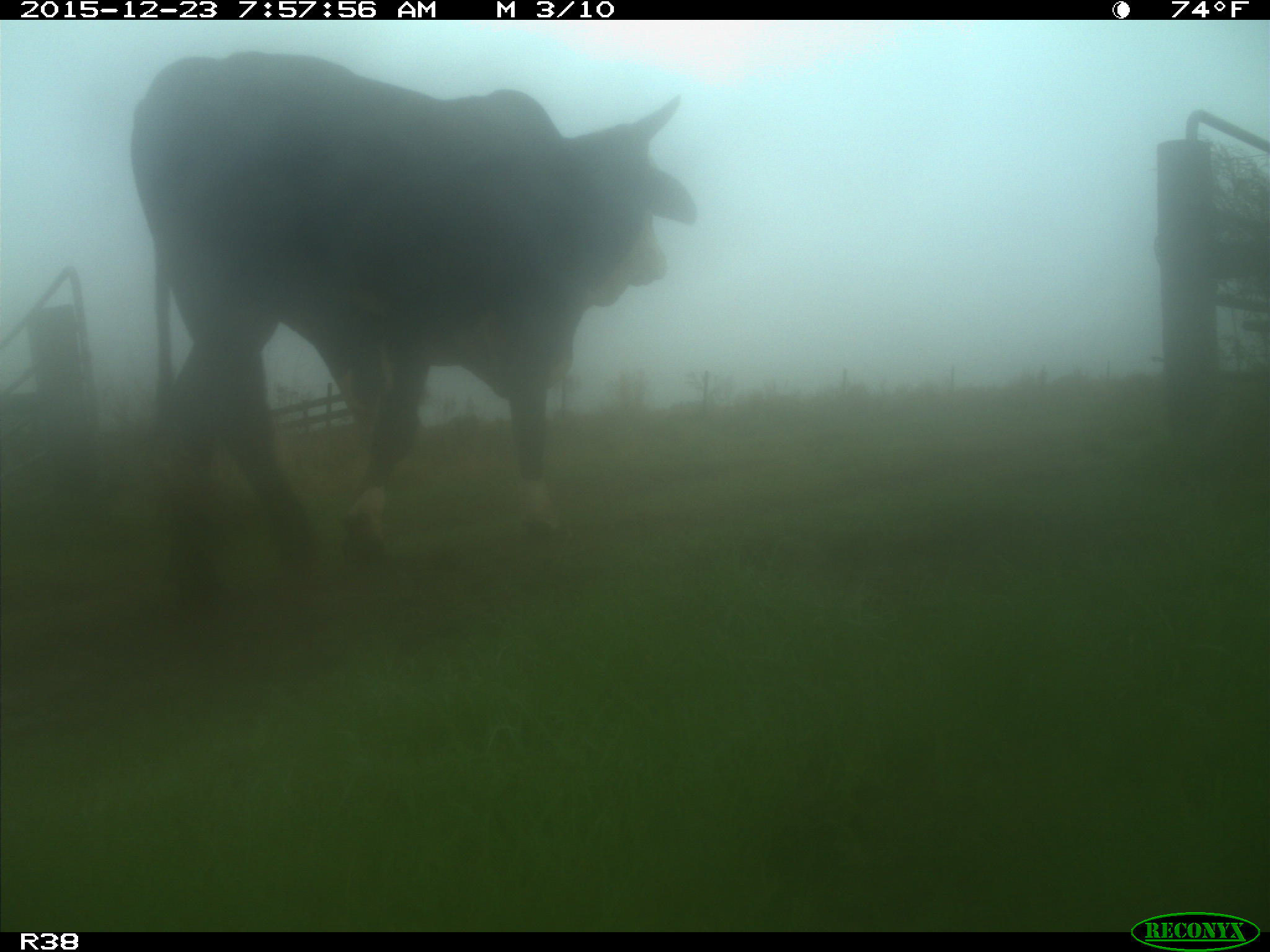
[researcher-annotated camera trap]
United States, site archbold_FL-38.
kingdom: Animalia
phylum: Chordata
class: Mammalia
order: Artiodactyla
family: Bovidae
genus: Bos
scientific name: Bos taurus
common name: domestic cow